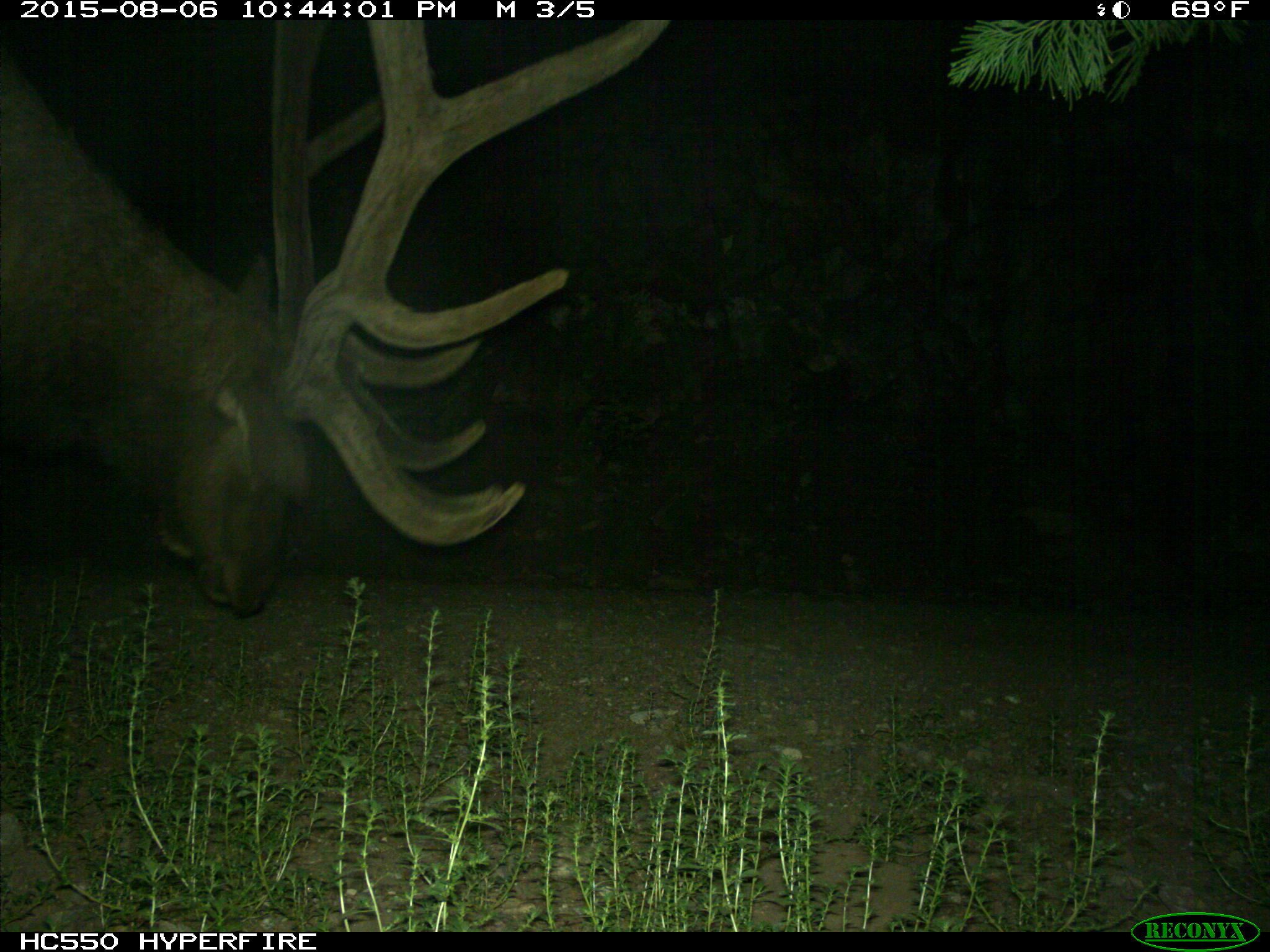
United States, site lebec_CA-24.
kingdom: Animalia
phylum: Chordata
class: Mammalia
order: Artiodactyla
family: Cervidae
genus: Cervus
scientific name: Cervus canadensis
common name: elk